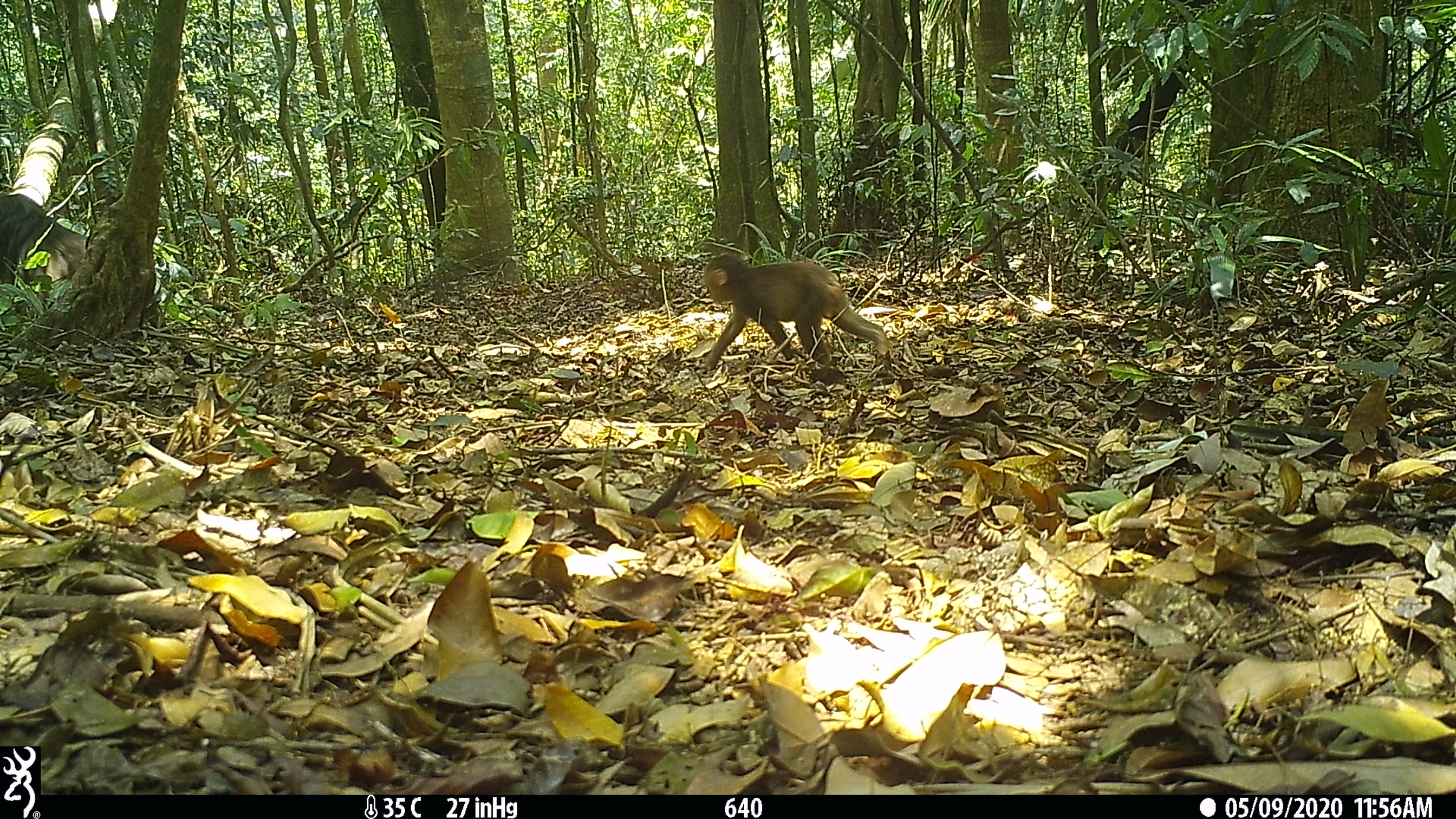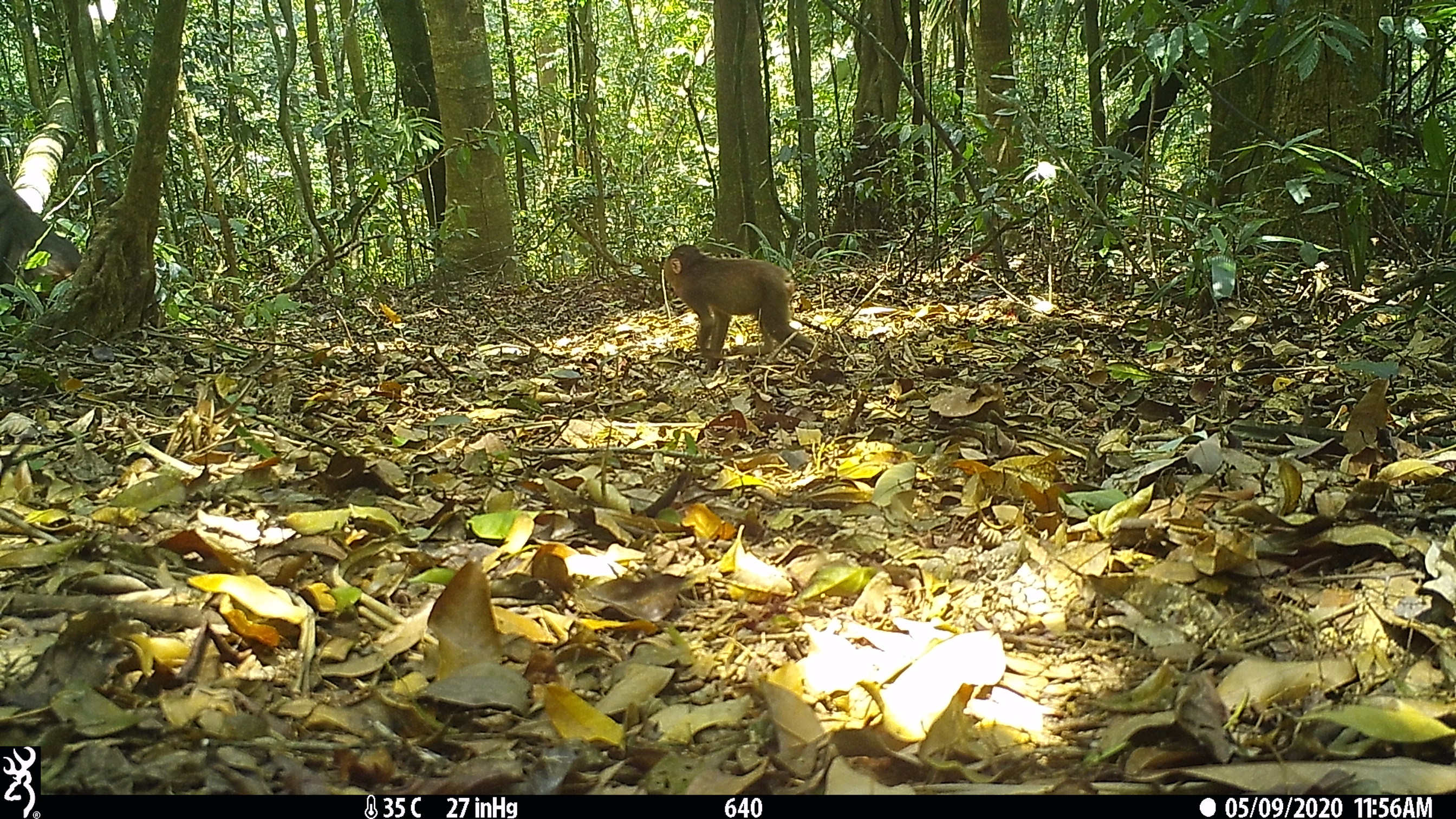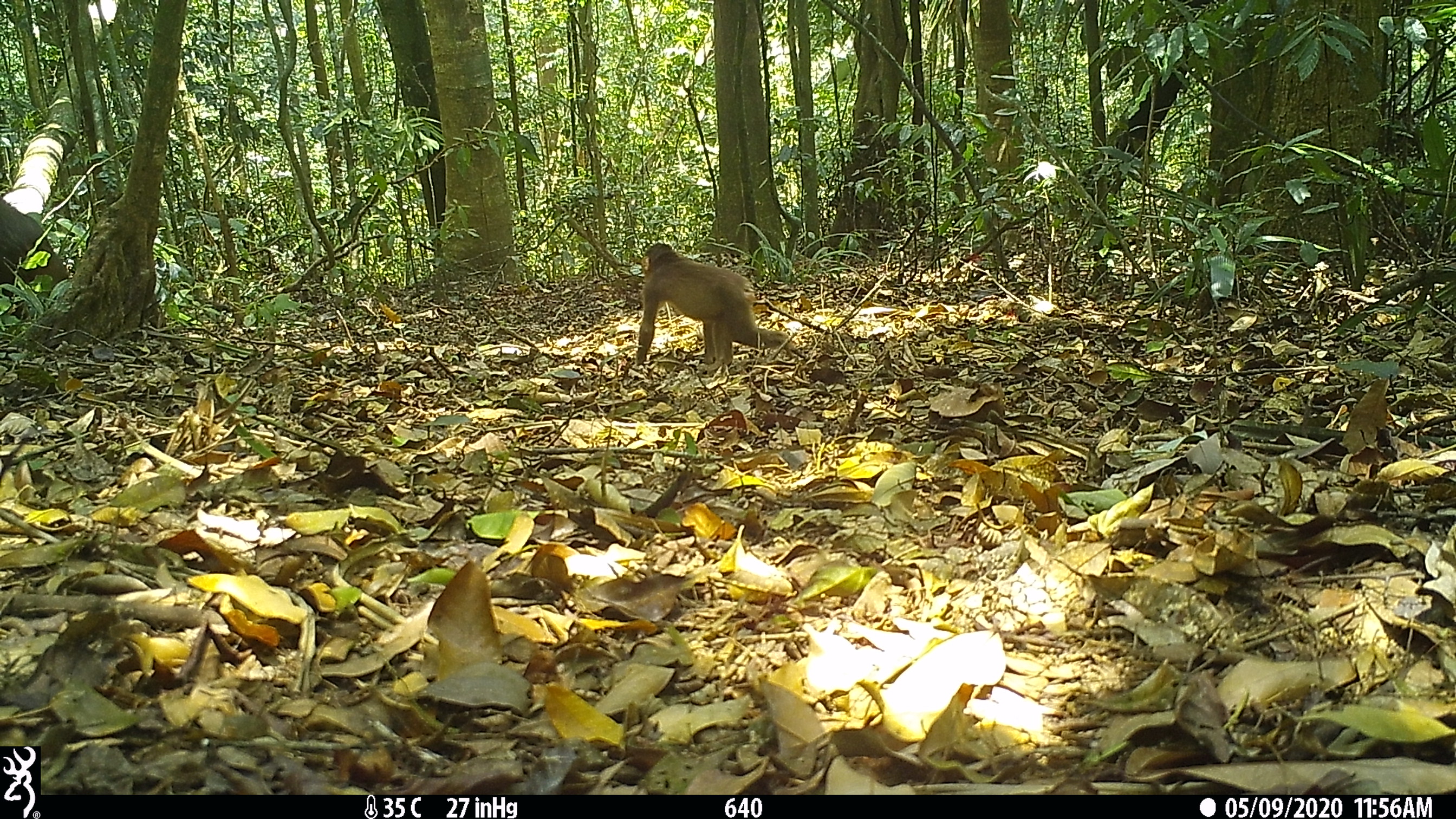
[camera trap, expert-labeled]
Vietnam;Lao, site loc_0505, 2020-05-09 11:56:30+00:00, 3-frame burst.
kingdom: Animalia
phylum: Chordata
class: Mammalia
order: Primates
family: Cercopithecidae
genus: Macaca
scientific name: Macaca arctoides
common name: stump-tailed macaque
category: stump tailed macaque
Stump tailed macaque (stump-tailed macaque) (Macaca arctoides). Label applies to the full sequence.